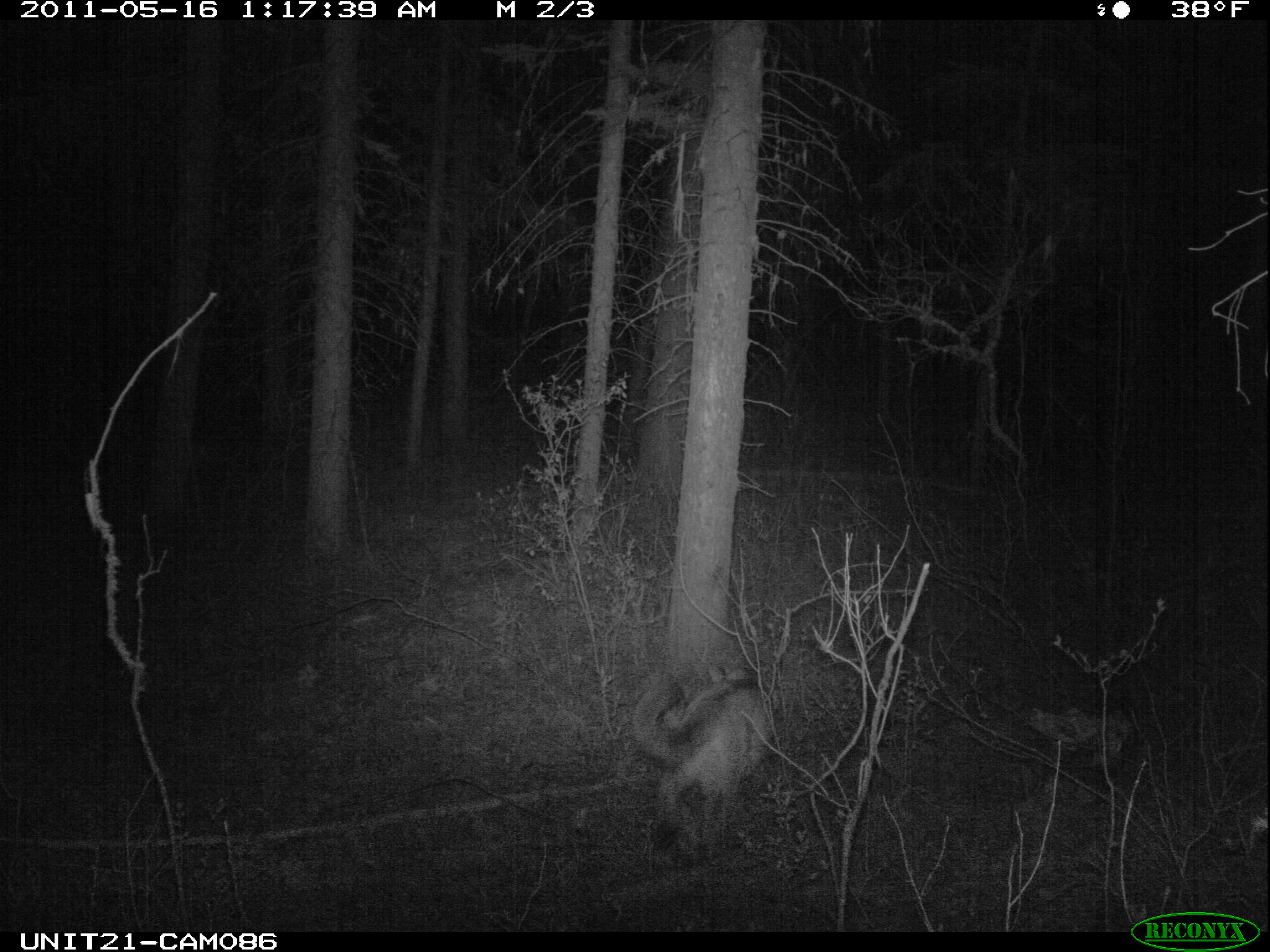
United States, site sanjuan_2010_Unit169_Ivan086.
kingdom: Animalia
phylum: Chordata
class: Mammalia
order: Carnivora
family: Felidae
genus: Puma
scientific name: Puma concolor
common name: mountain lion